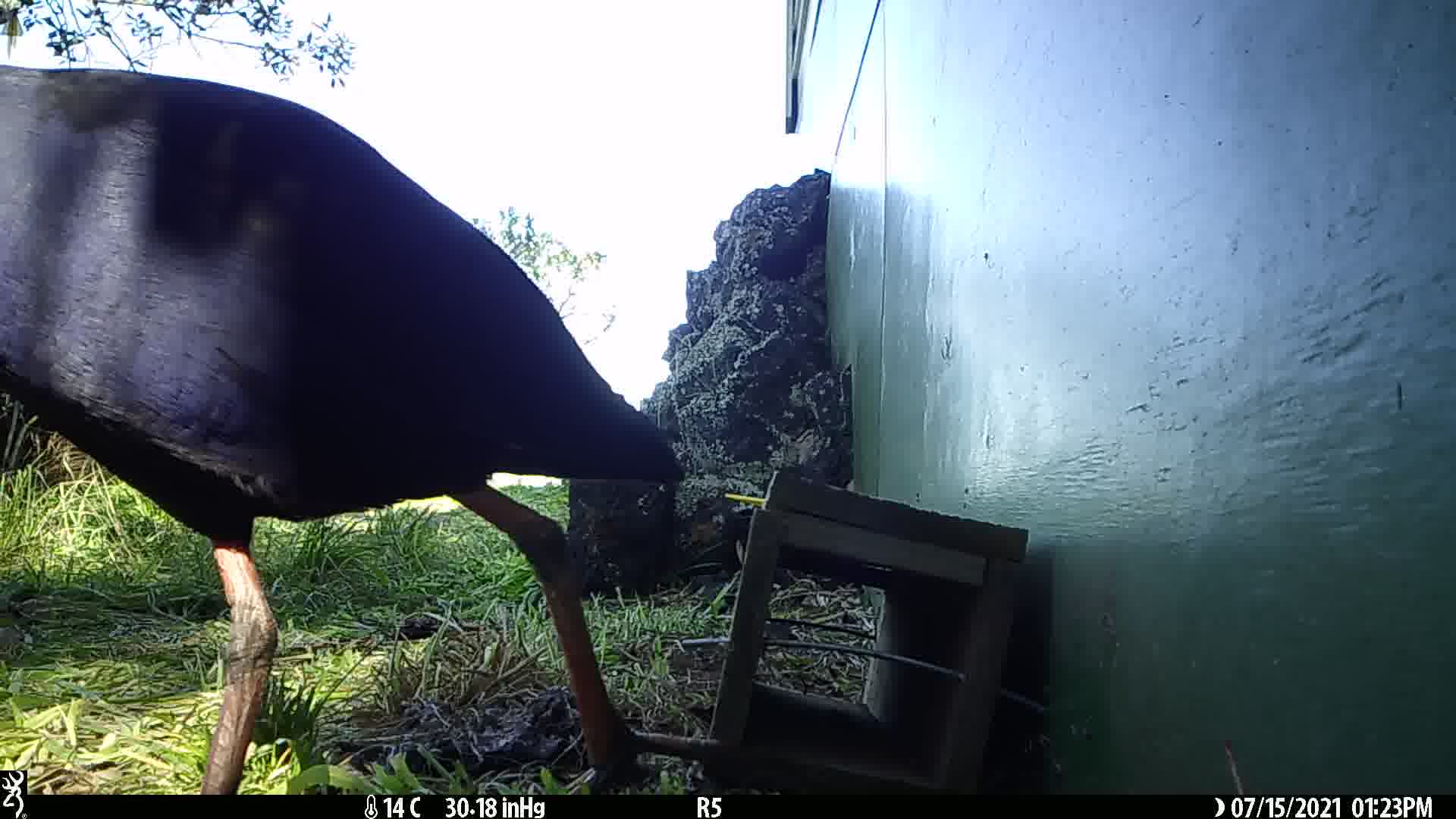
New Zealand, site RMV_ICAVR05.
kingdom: Animalia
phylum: Chordata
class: Aves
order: Gruiformes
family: Rallidae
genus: Porphyrio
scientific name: Porphyrio melanotus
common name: australasian swamphen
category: pukeko